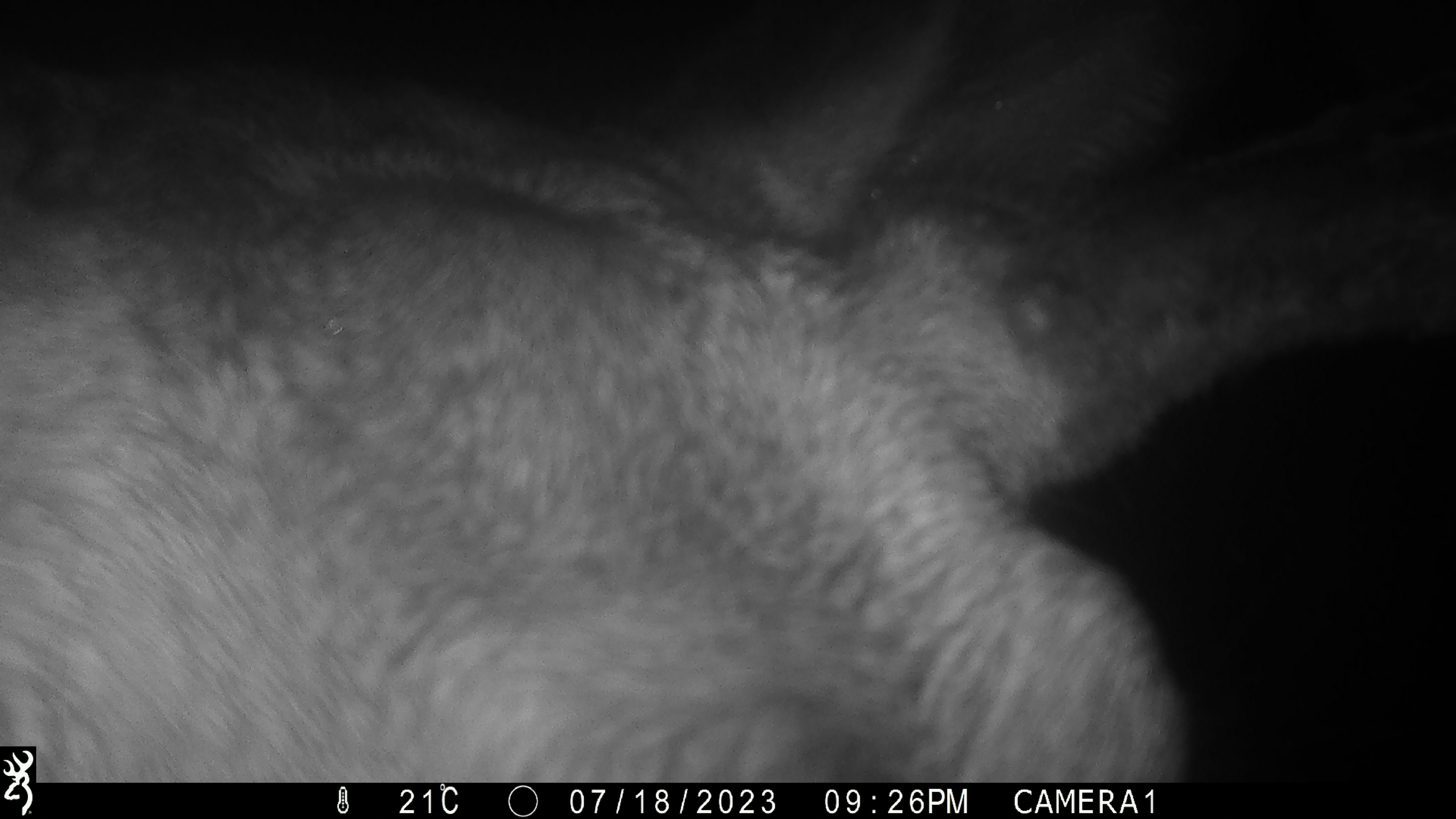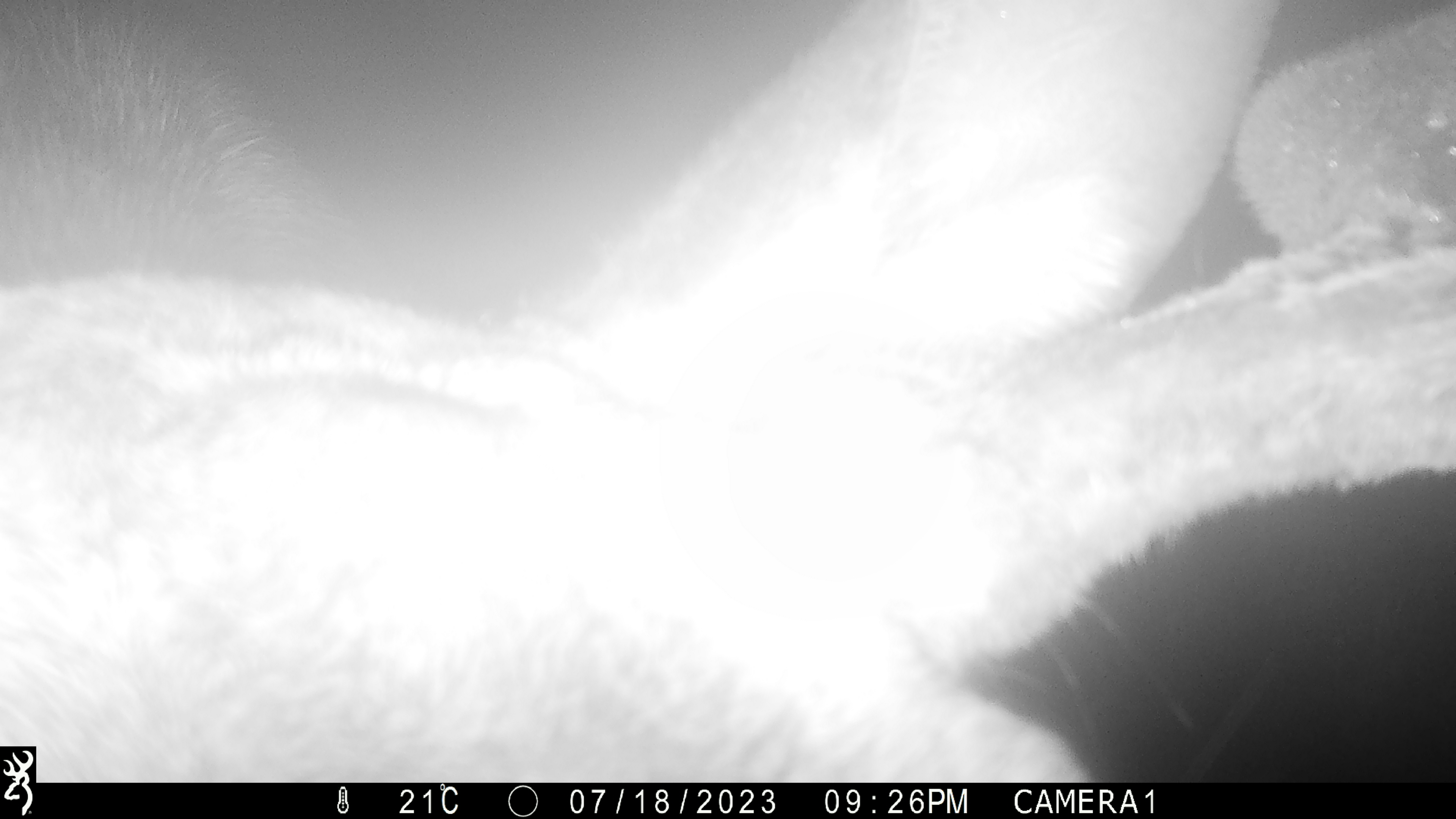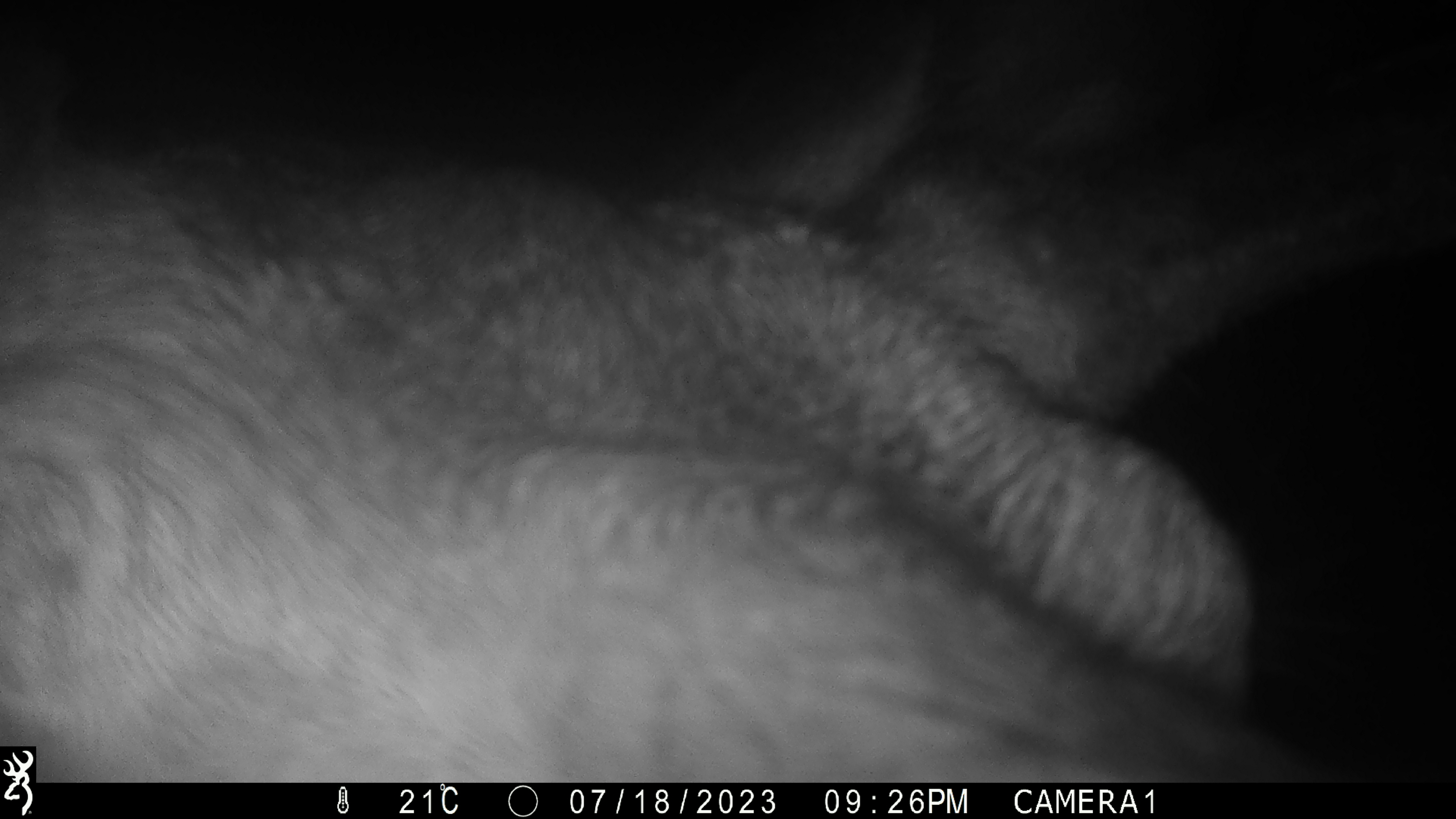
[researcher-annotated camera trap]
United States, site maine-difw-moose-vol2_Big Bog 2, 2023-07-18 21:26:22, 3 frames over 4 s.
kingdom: Animalia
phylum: Chordata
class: Mammalia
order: Artiodactyla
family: Cervidae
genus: Alces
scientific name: Alces alces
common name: moose